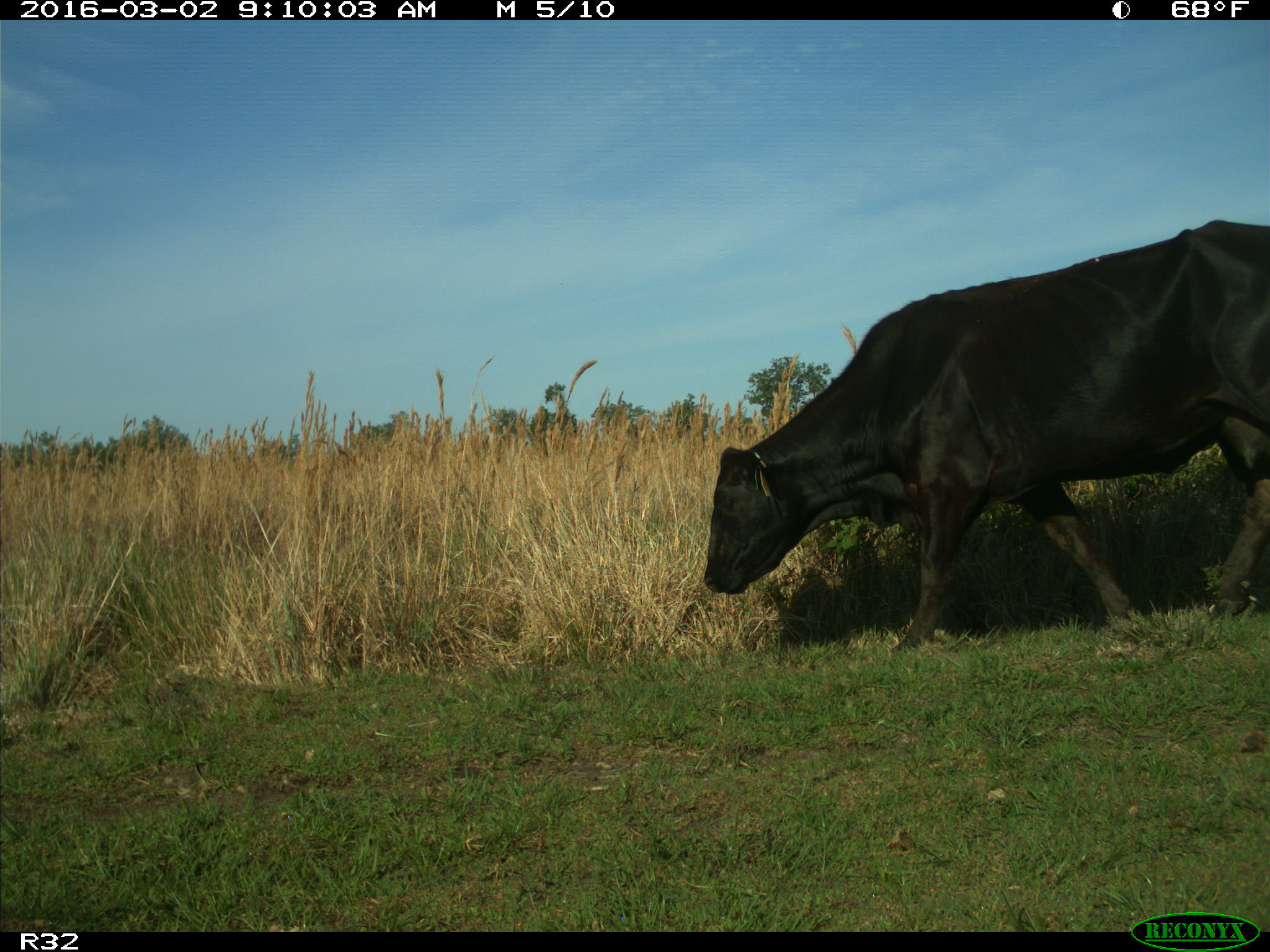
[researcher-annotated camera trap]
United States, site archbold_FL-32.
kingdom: Animalia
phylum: Chordata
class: Mammalia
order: Artiodactyla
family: Bovidae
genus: Bos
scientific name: Bos taurus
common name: domestic cow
Bos taurus (domestic cow).